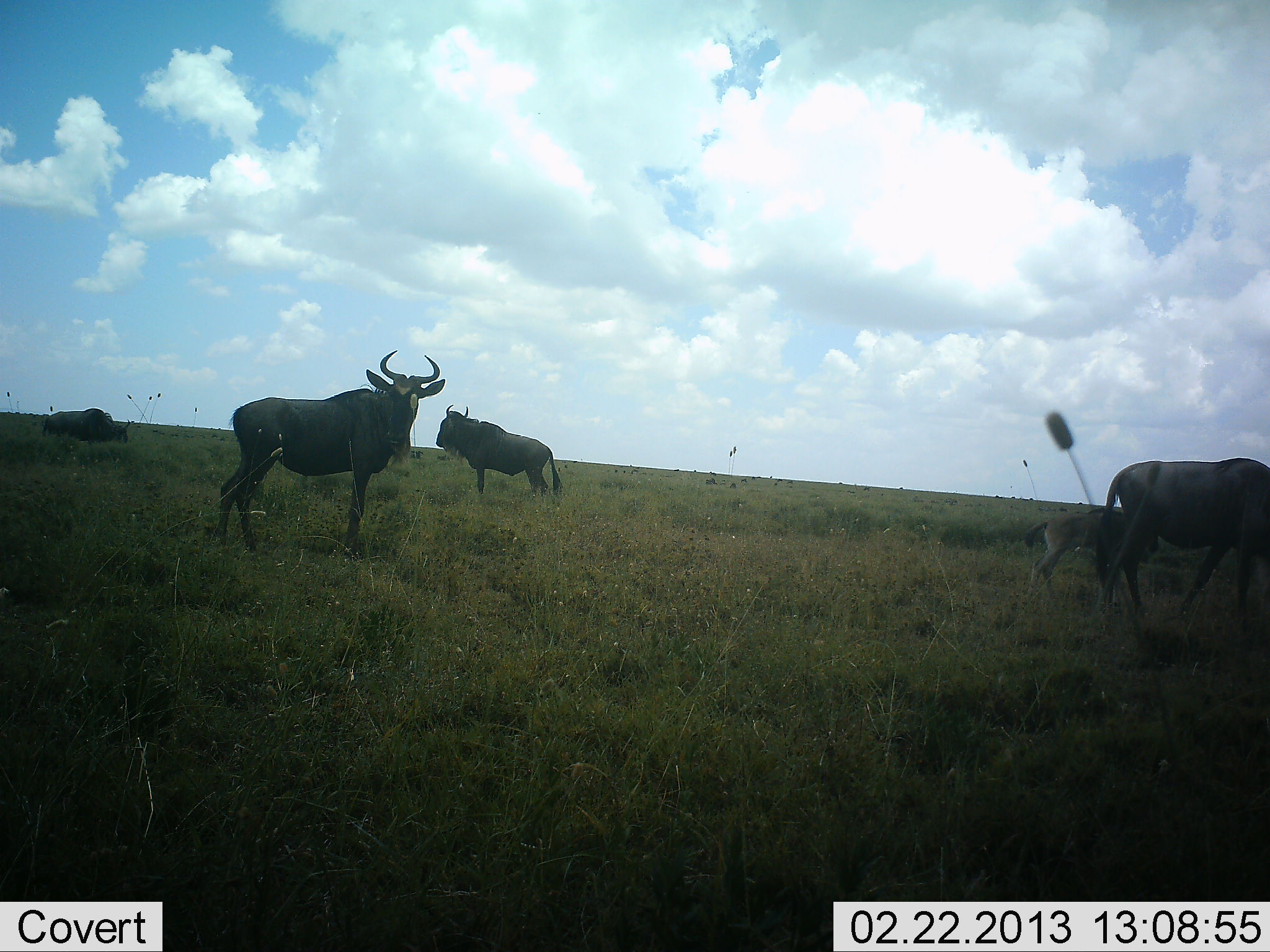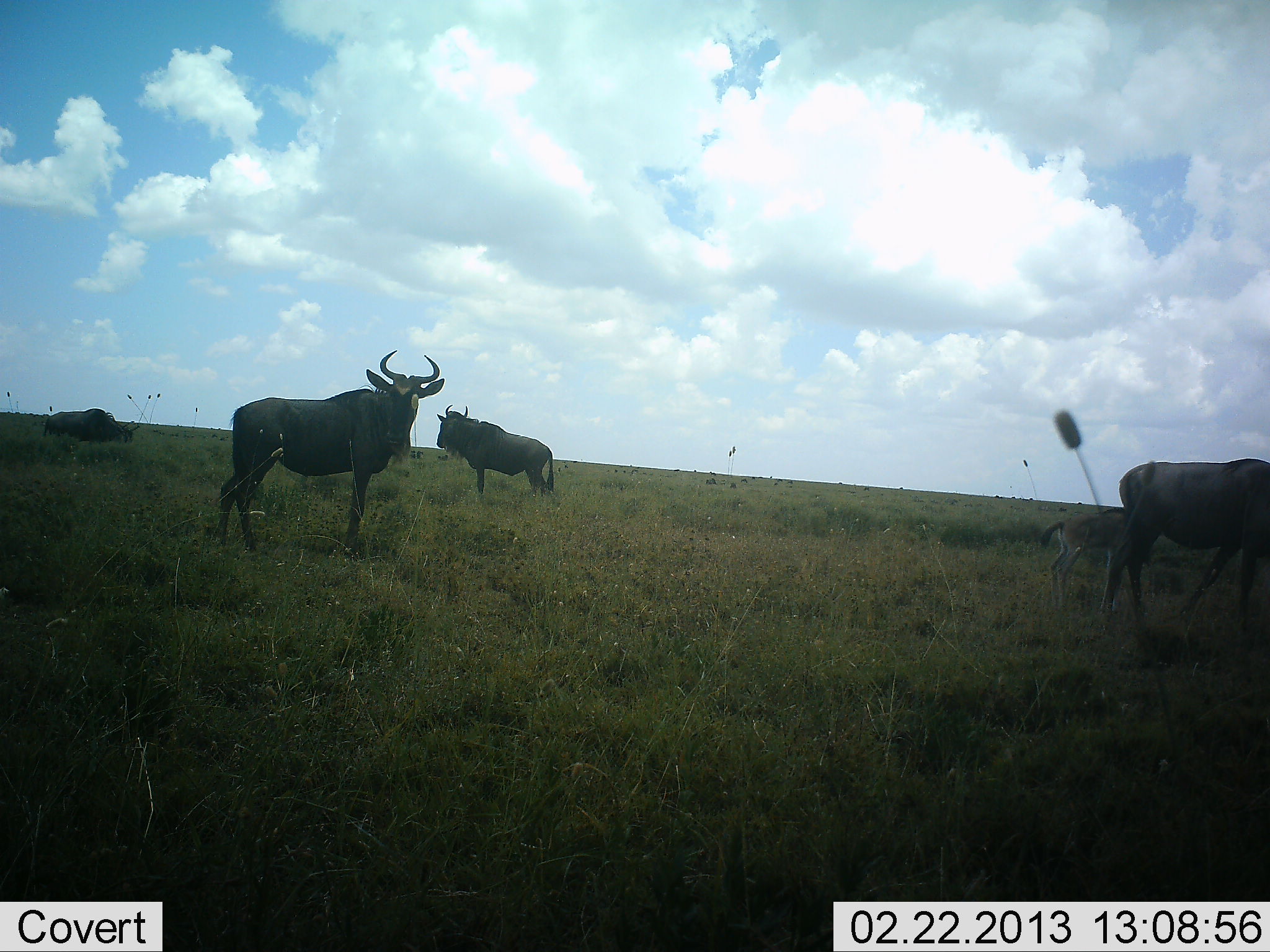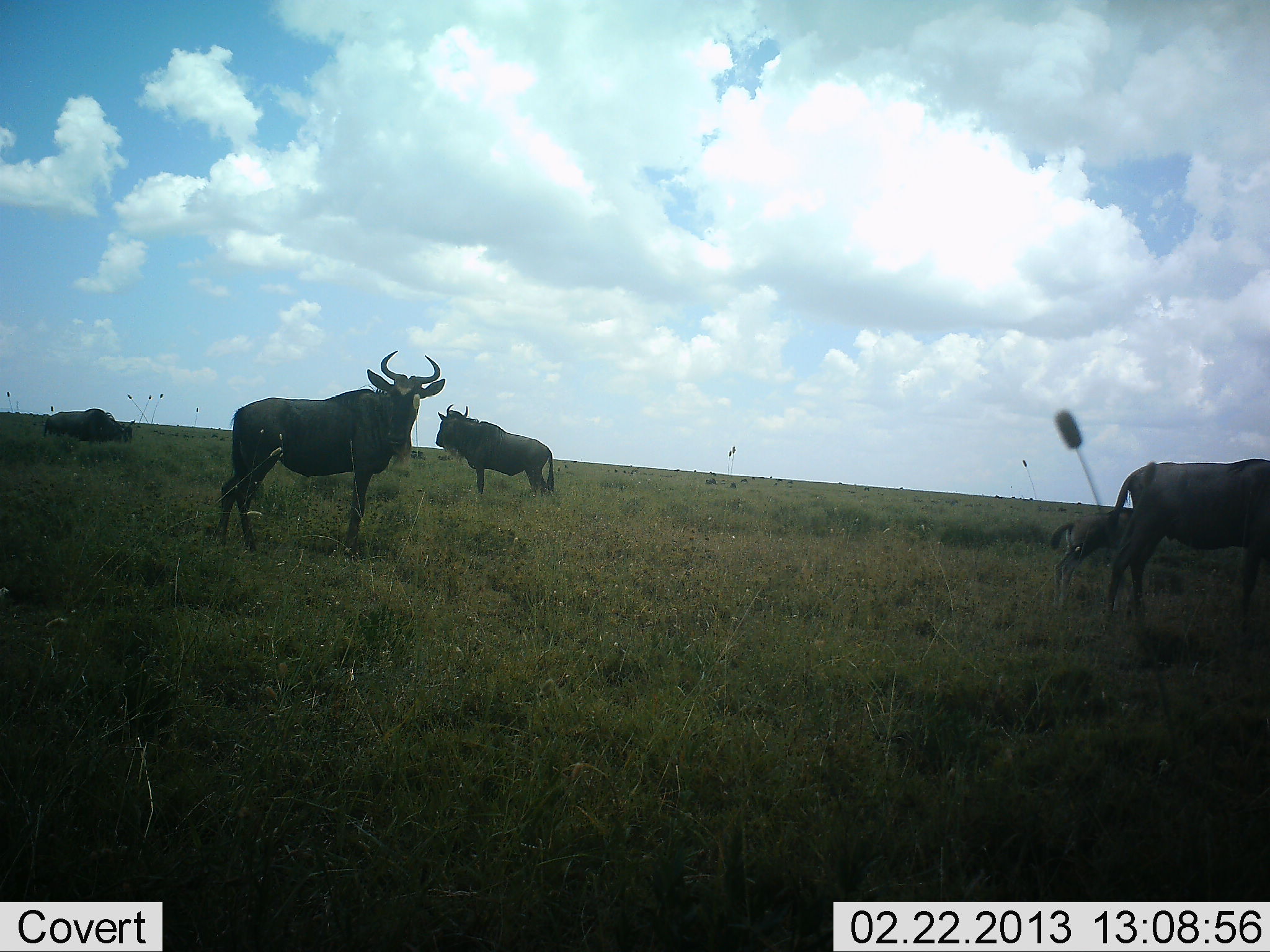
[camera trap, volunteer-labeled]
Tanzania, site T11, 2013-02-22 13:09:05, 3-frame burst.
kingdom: Animalia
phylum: Chordata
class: Mammalia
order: Artiodactyla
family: Bovidae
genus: Connochaetes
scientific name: Connochaetes taurinus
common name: blue wildebeest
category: wildebeest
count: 5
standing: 85%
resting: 9%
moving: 26%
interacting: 3%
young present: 74%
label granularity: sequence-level